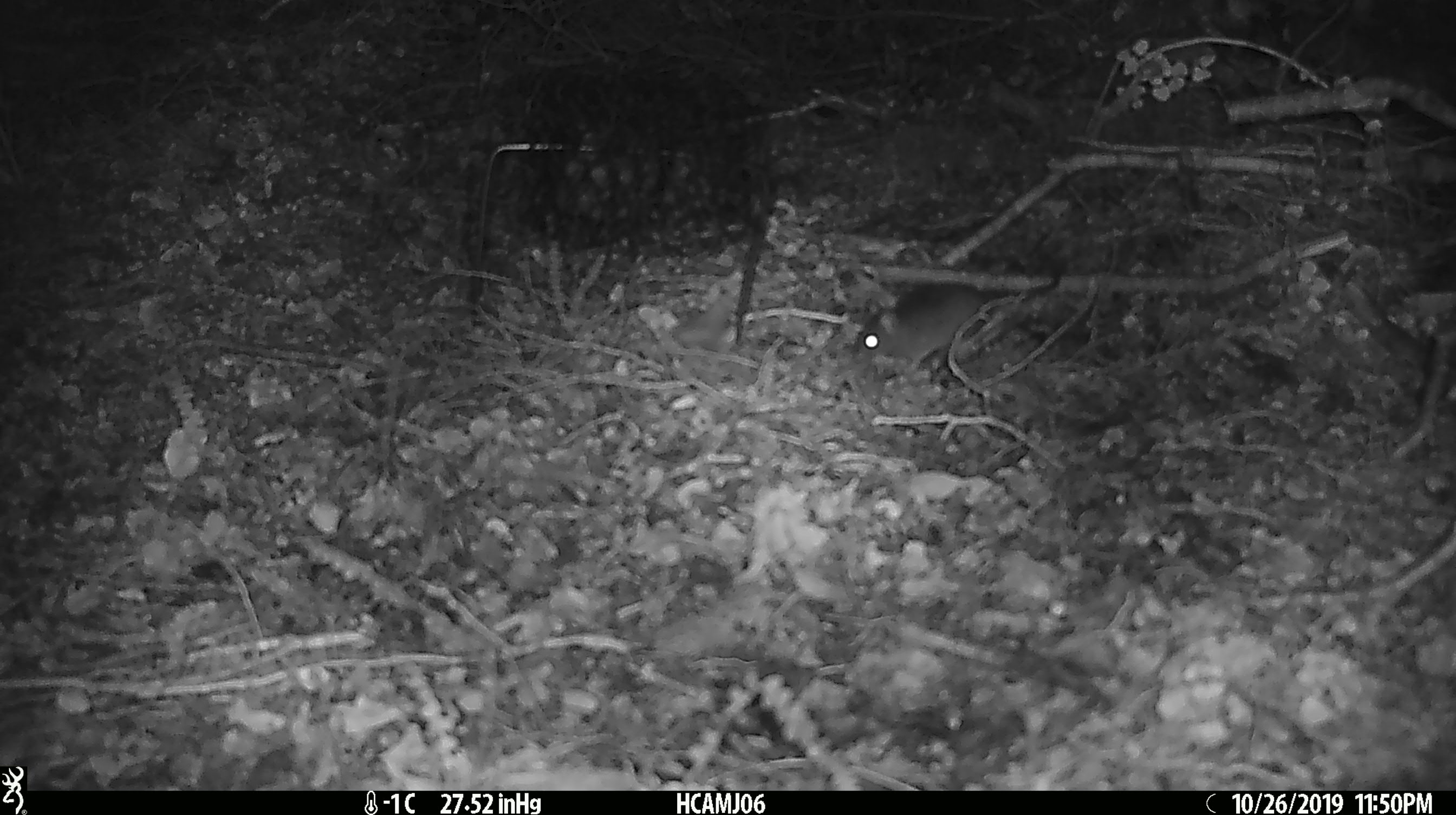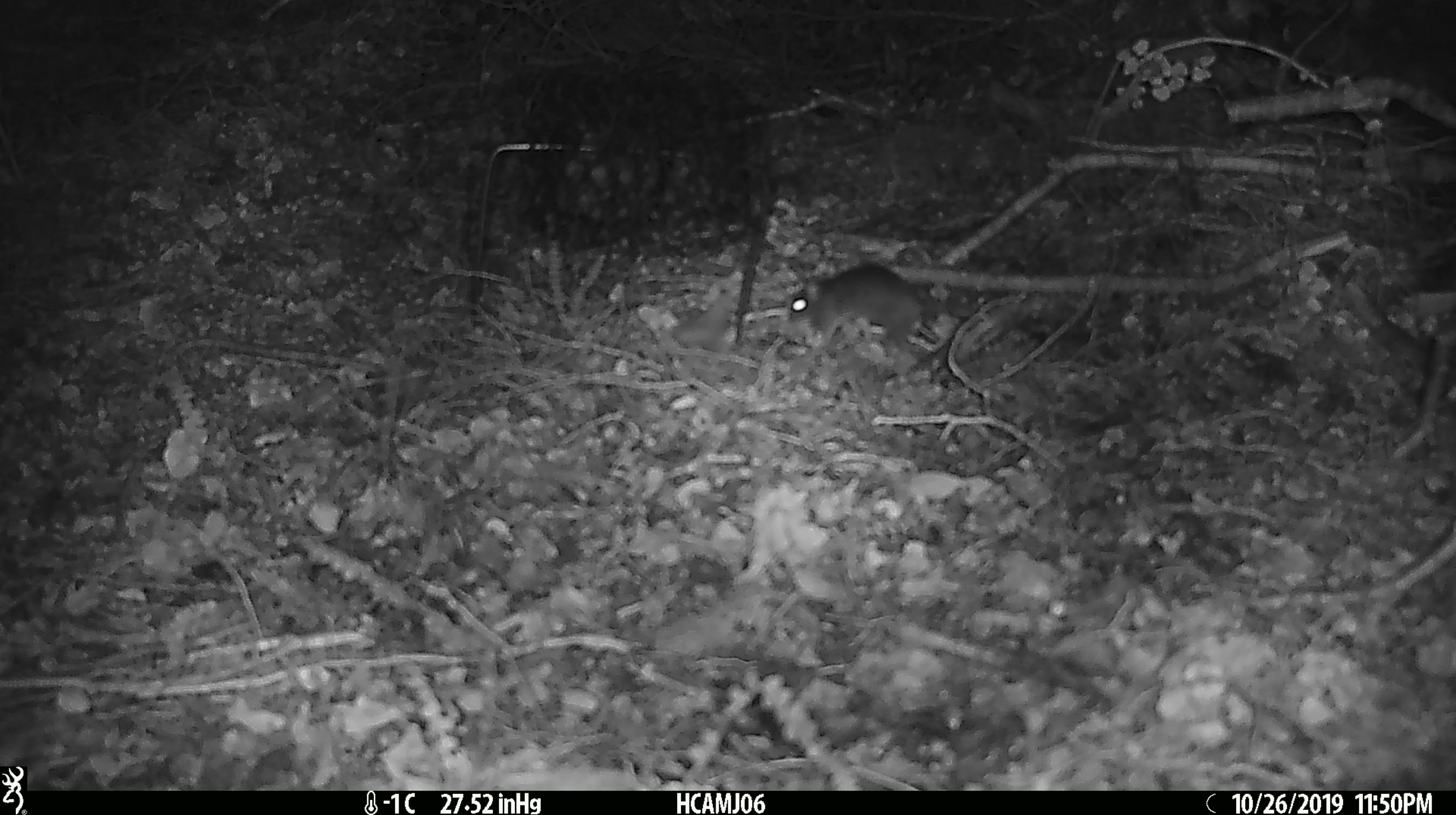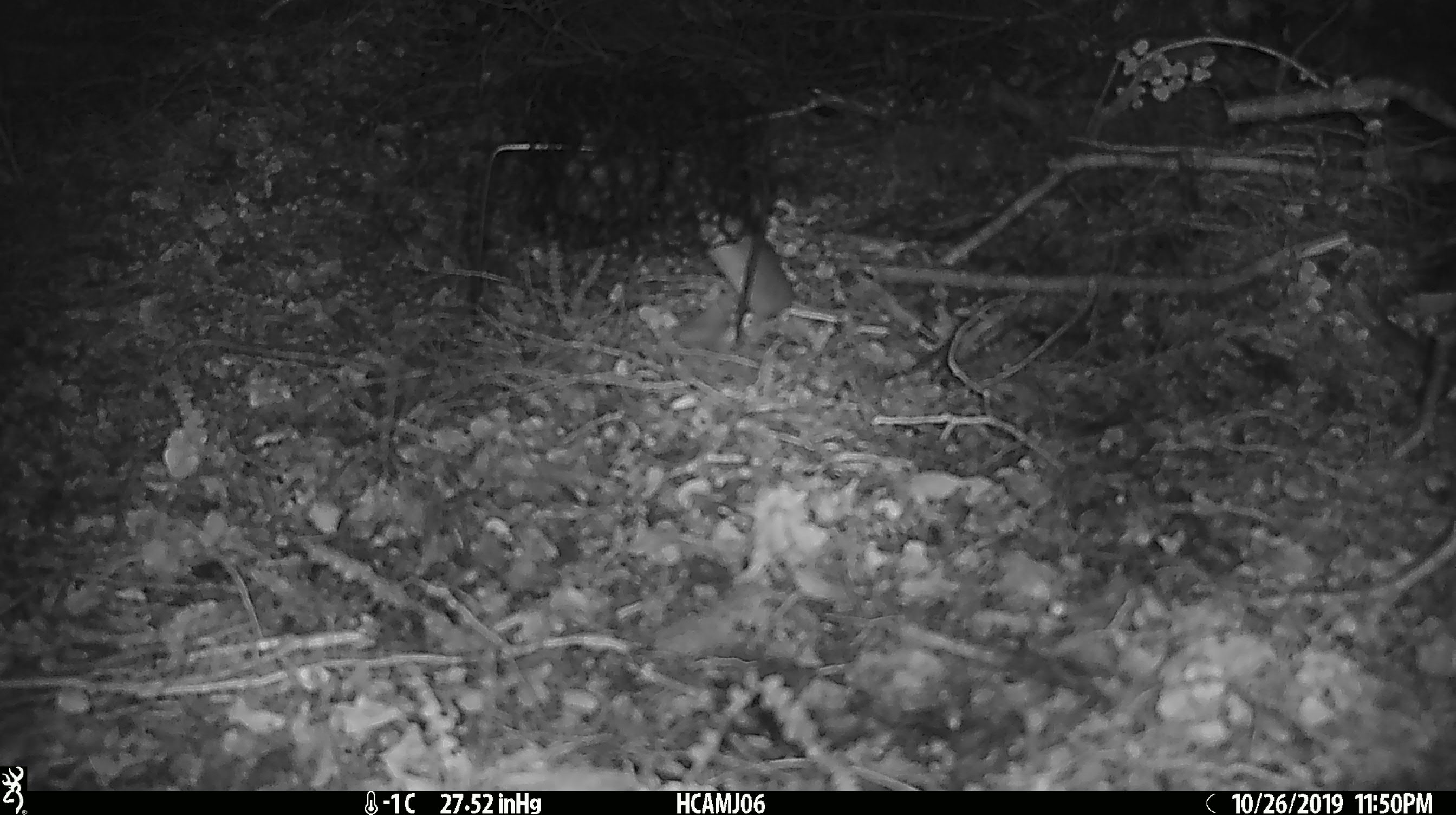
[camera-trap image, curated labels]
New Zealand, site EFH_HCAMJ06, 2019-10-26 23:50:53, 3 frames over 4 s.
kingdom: Animalia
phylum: Chordata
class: Mammalia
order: Rodentia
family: Muridae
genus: Mus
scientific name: Mus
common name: mouse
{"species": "mouse (Mus)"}